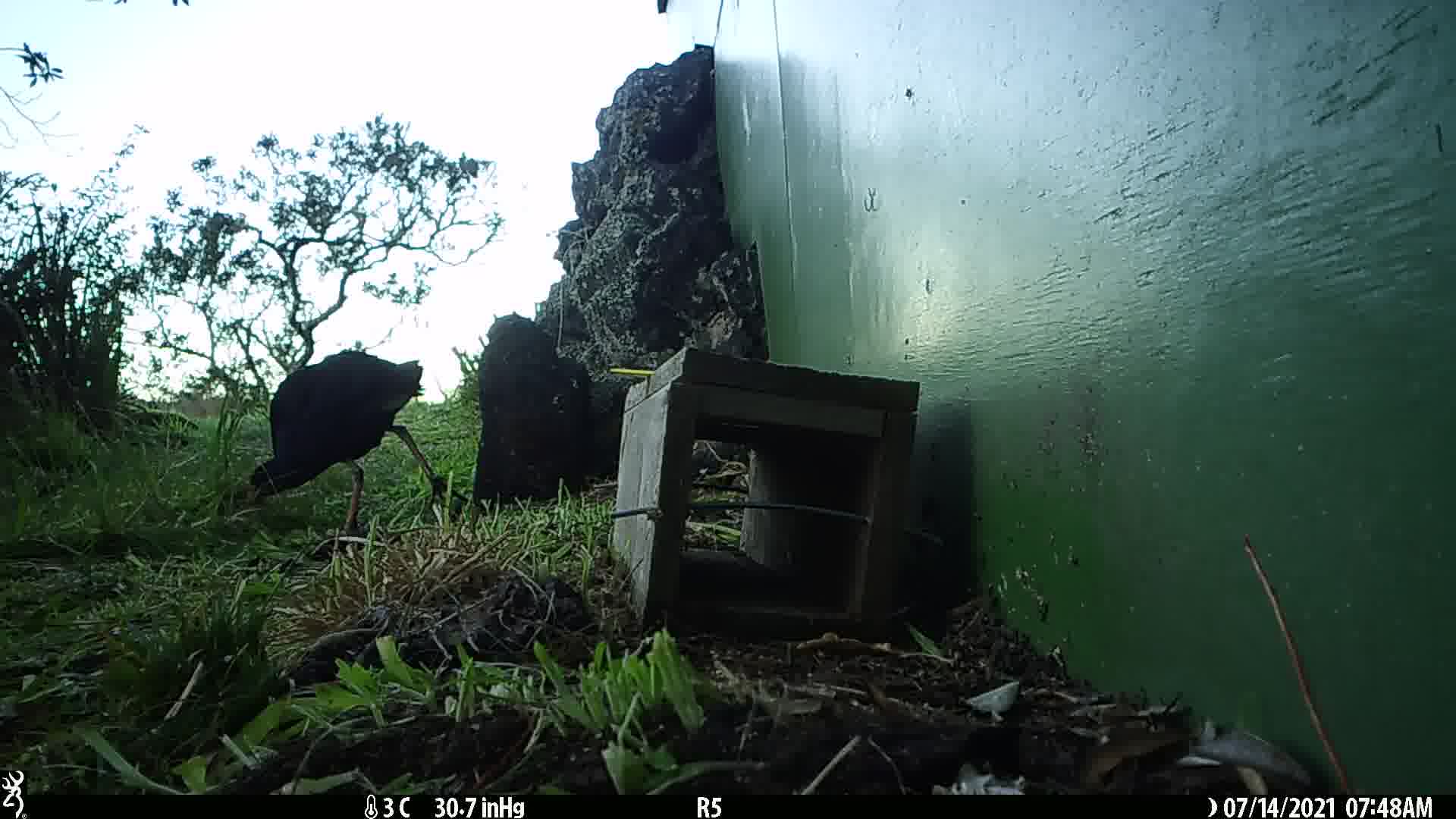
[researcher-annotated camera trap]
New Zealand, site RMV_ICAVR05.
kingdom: Animalia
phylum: Chordata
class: Aves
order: Gruiformes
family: Rallidae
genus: Porphyrio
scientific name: Porphyrio melanotus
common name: australasian swamphen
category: pukeko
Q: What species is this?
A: Pukeko (australasian swamphen) (Porphyrio melanotus).